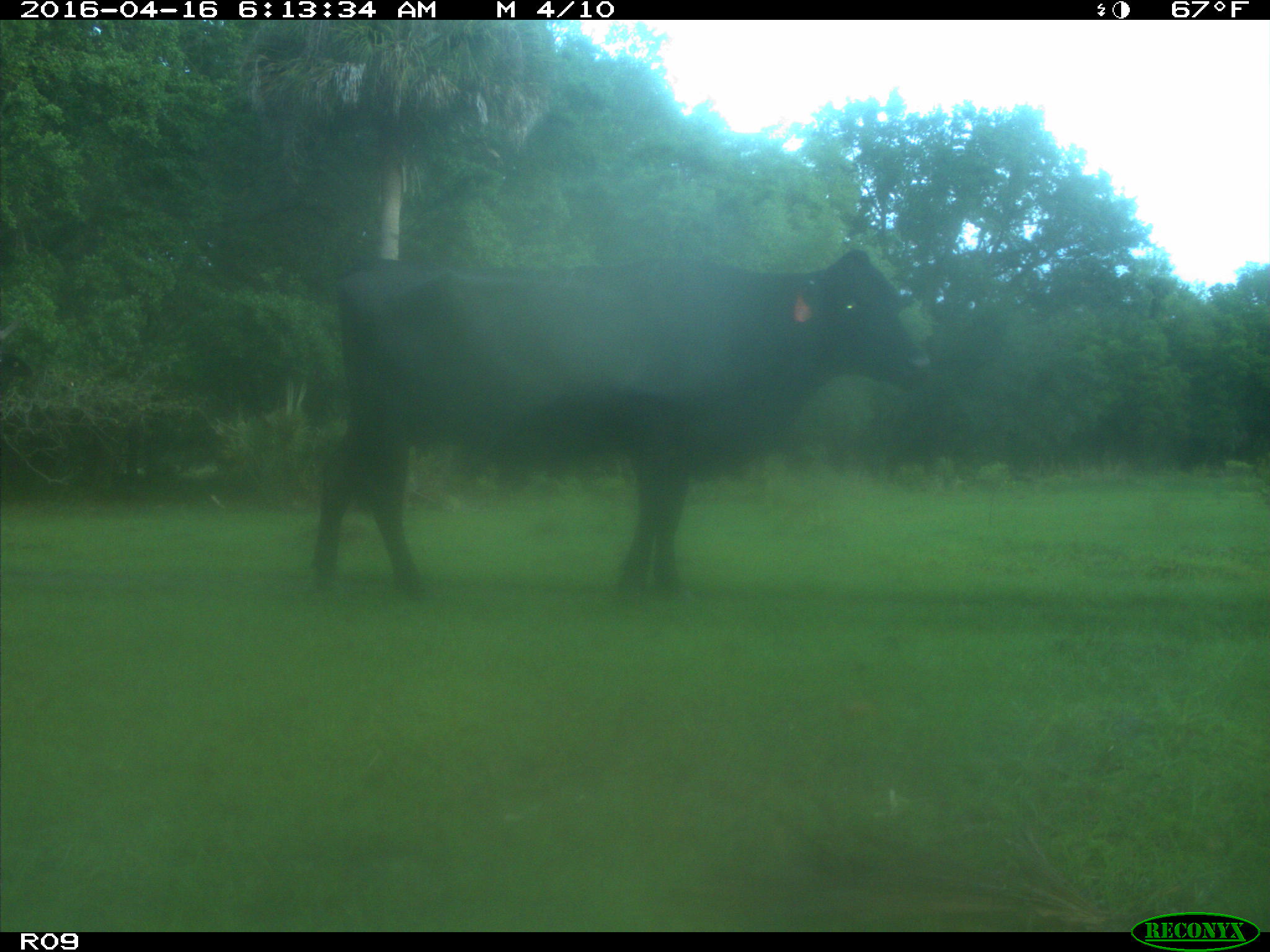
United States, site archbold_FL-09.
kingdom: Animalia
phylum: Chordata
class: Mammalia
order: Artiodactyla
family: Bovidae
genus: Bos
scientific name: Bos taurus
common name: domestic cow